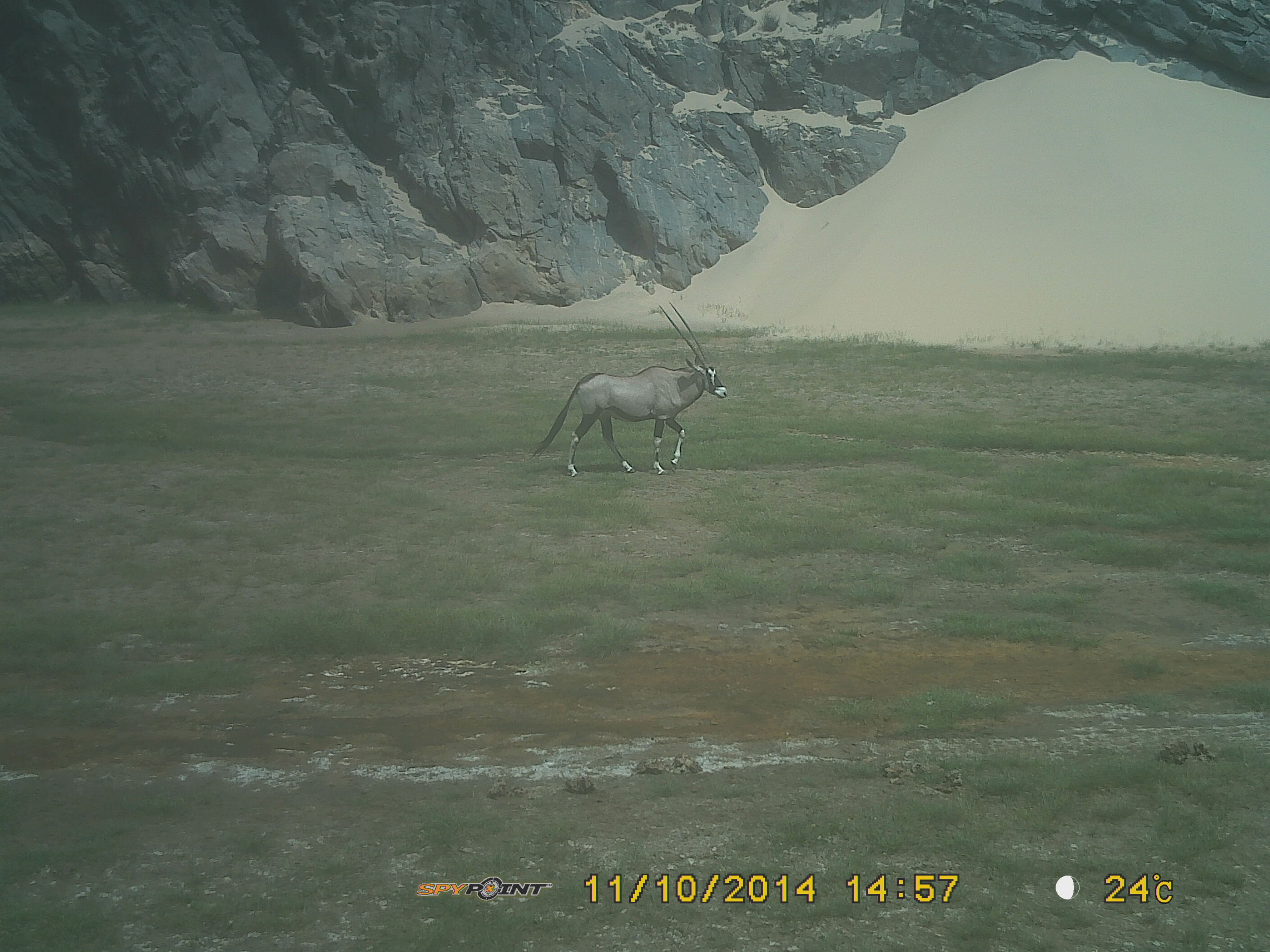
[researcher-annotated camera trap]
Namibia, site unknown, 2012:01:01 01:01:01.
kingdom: Animalia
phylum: Chordata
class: Mammalia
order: Artiodactyla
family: Bovidae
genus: Oryx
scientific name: Oryx gazella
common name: gemsbok